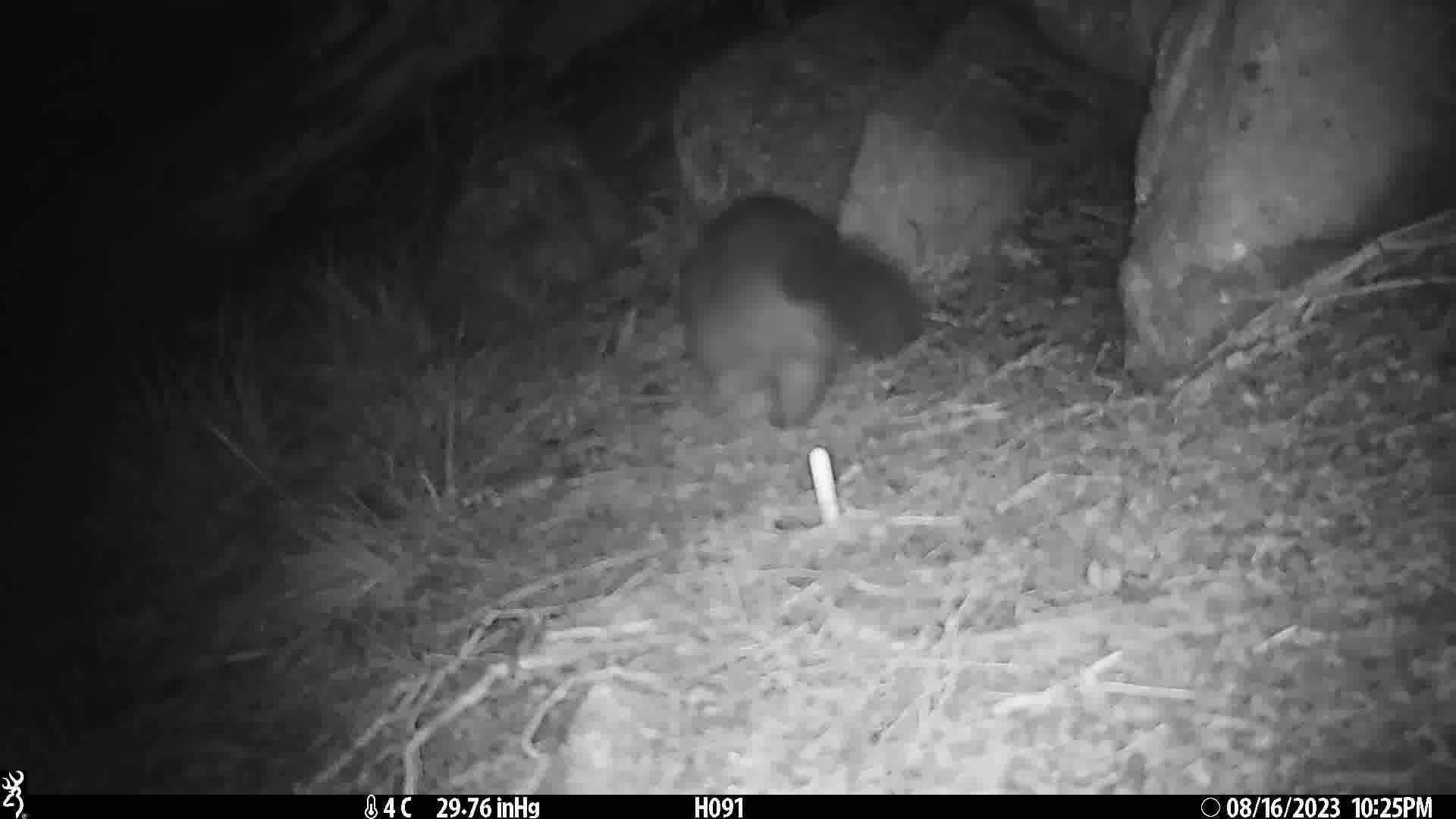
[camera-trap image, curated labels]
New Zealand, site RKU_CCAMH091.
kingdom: Animalia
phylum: Chordata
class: Mammalia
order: Diprotodontia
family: Phalangeridae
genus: Trichosurus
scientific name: Trichosurus vulpecula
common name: common brushtail possum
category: possum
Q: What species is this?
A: Possum (common brushtail possum) (Trichosurus vulpecula).